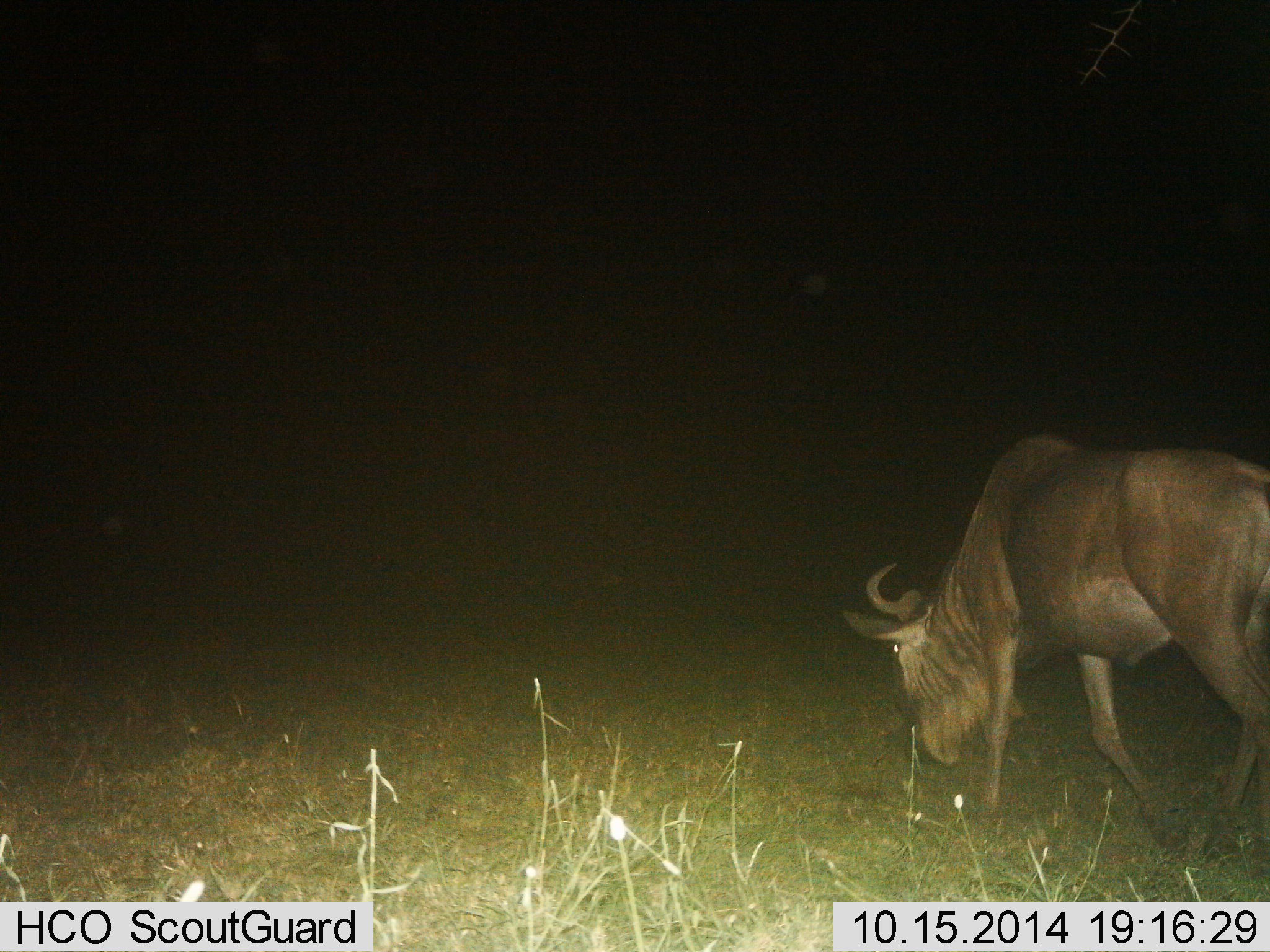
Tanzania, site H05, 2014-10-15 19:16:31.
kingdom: Animalia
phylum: Chordata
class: Mammalia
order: Artiodactyla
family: Bovidae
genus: Connochaetes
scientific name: Connochaetes taurinus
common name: blue wildebeest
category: wildebeest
Wildebeest (blue wildebeest) (Connochaetes taurinus), count 1. Behavior (volunteer vote fractions): standing 10%, resting 0%, moving 40%, interacting 0%. Young present (vote fraction): 0%. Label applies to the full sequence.